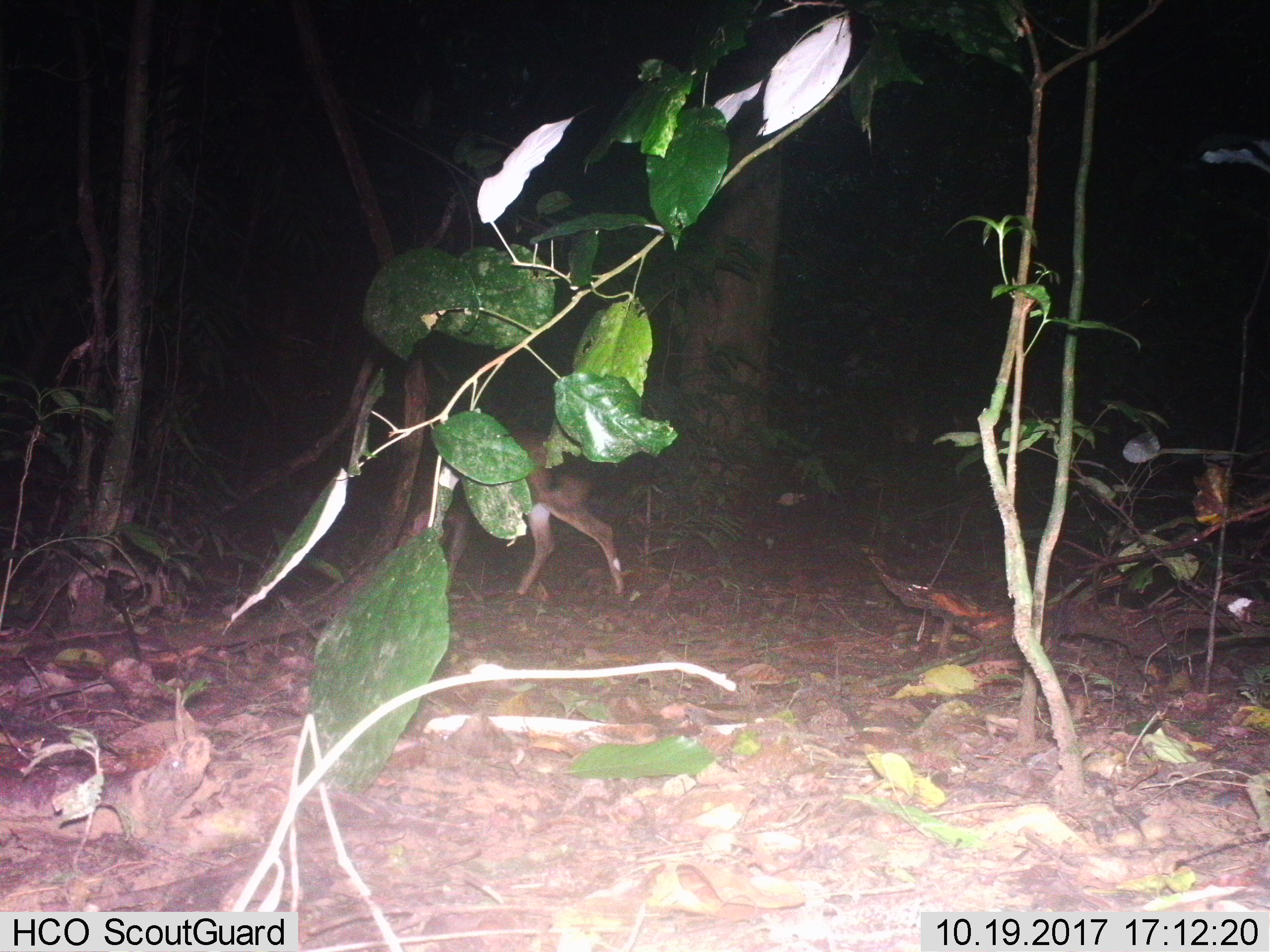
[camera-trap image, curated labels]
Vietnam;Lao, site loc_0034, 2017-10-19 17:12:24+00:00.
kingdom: Animalia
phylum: Chordata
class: Mammalia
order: Artiodactyla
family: Cervidae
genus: Muntiacus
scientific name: Muntiacus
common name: muntjacs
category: unidentified muntjac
Unidentified muntjac (muntjacs) (Muntiacus). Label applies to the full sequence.